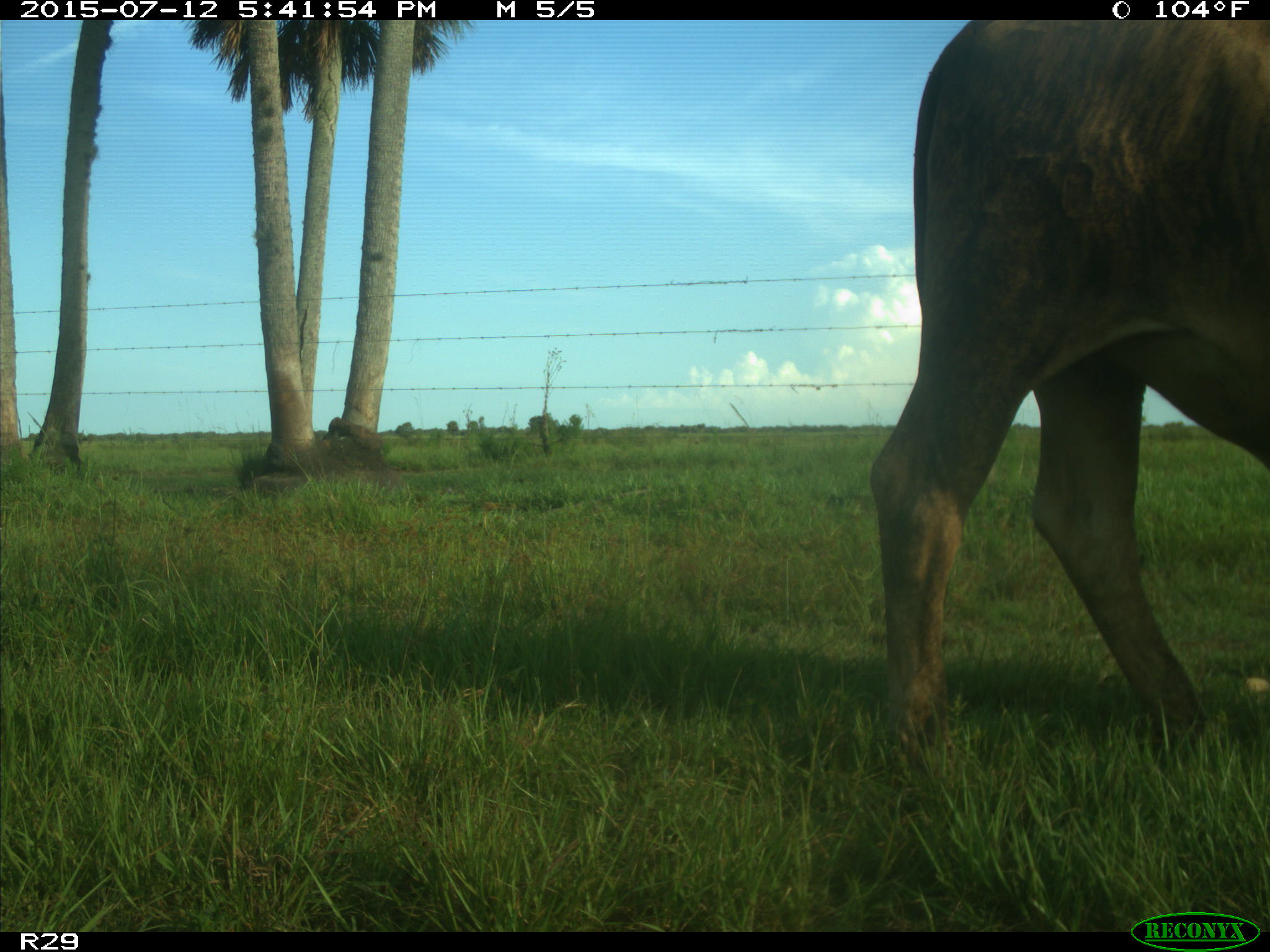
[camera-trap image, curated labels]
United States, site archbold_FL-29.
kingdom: Animalia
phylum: Chordata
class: Mammalia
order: Artiodactyla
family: Bovidae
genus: Bos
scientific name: Bos taurus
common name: domestic cow